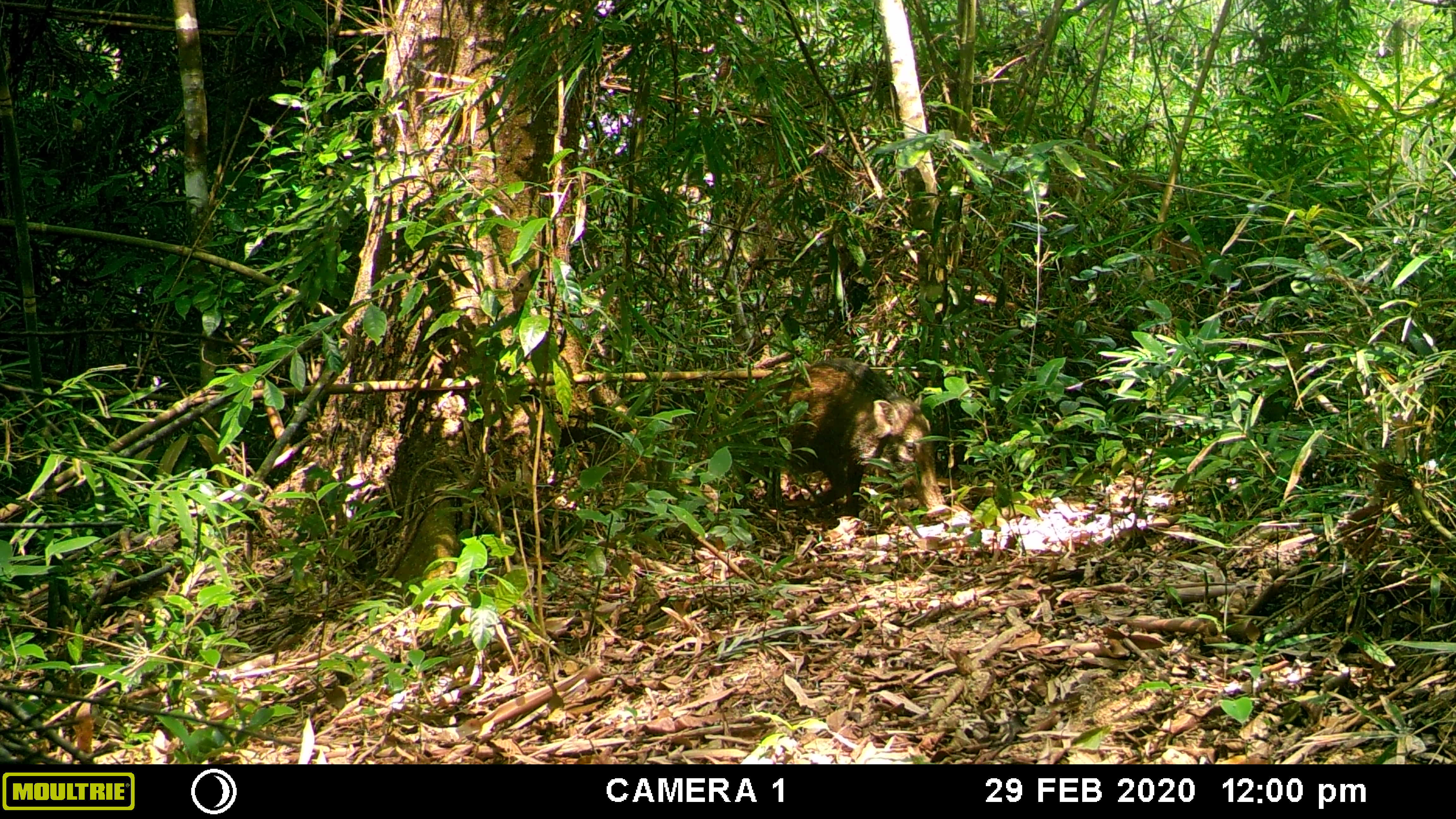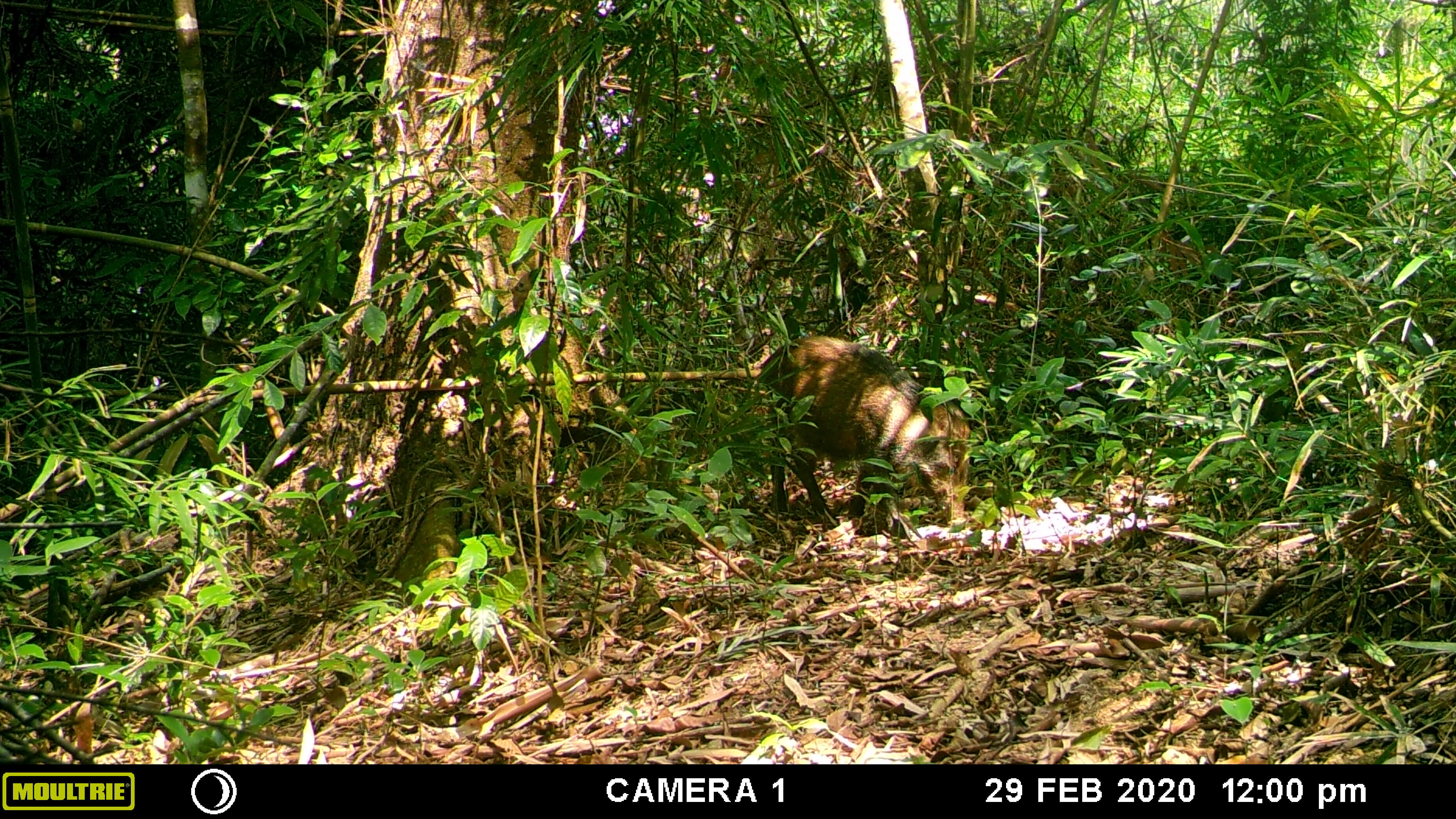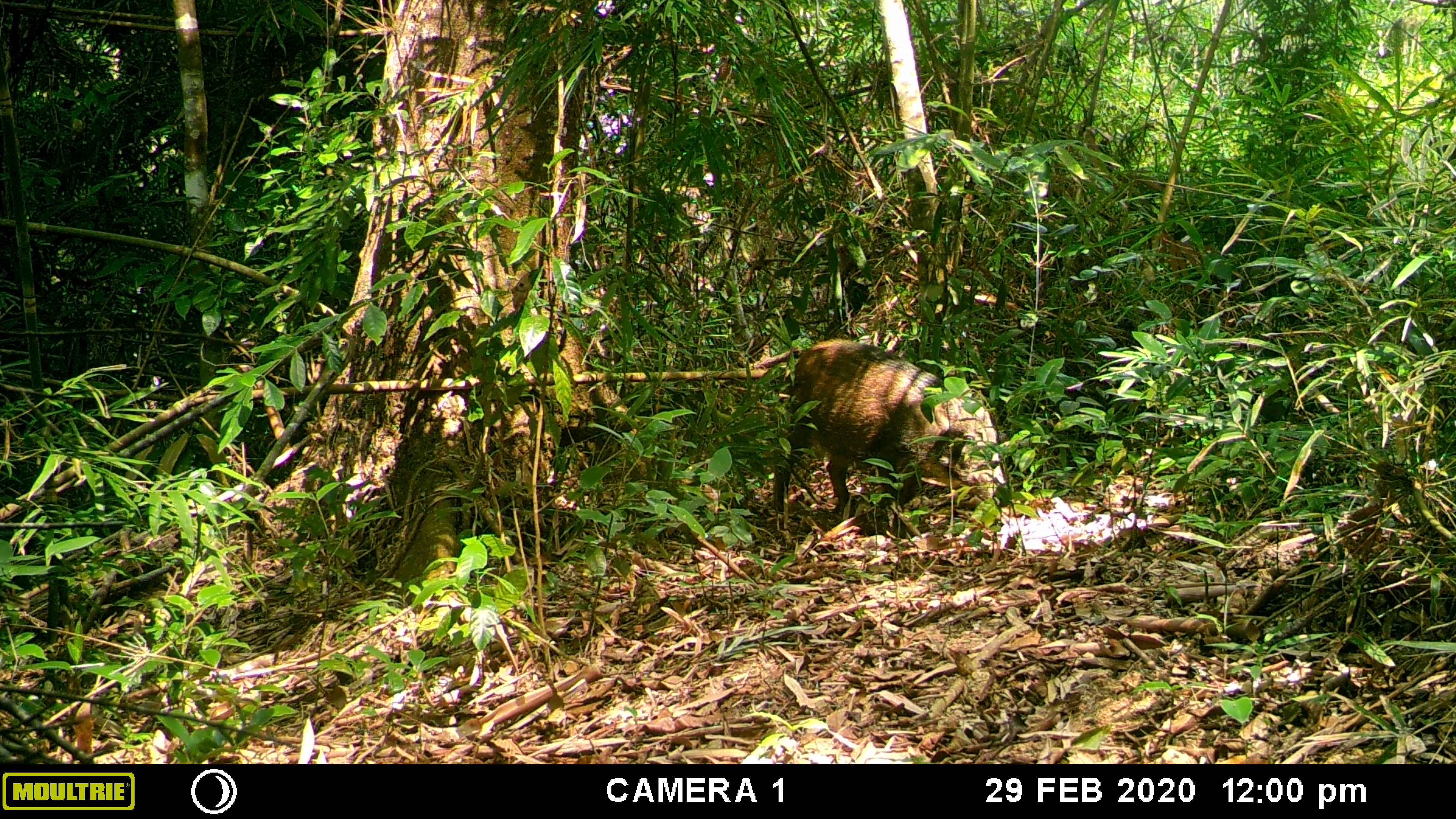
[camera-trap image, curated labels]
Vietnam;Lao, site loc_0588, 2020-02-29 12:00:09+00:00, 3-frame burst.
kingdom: Animalia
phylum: Chordata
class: Mammalia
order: Artiodactyla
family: Suidae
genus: Sus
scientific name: Sus scrofa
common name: eurasian wild pig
Eurasian wild pig (Sus scrofa). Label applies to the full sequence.